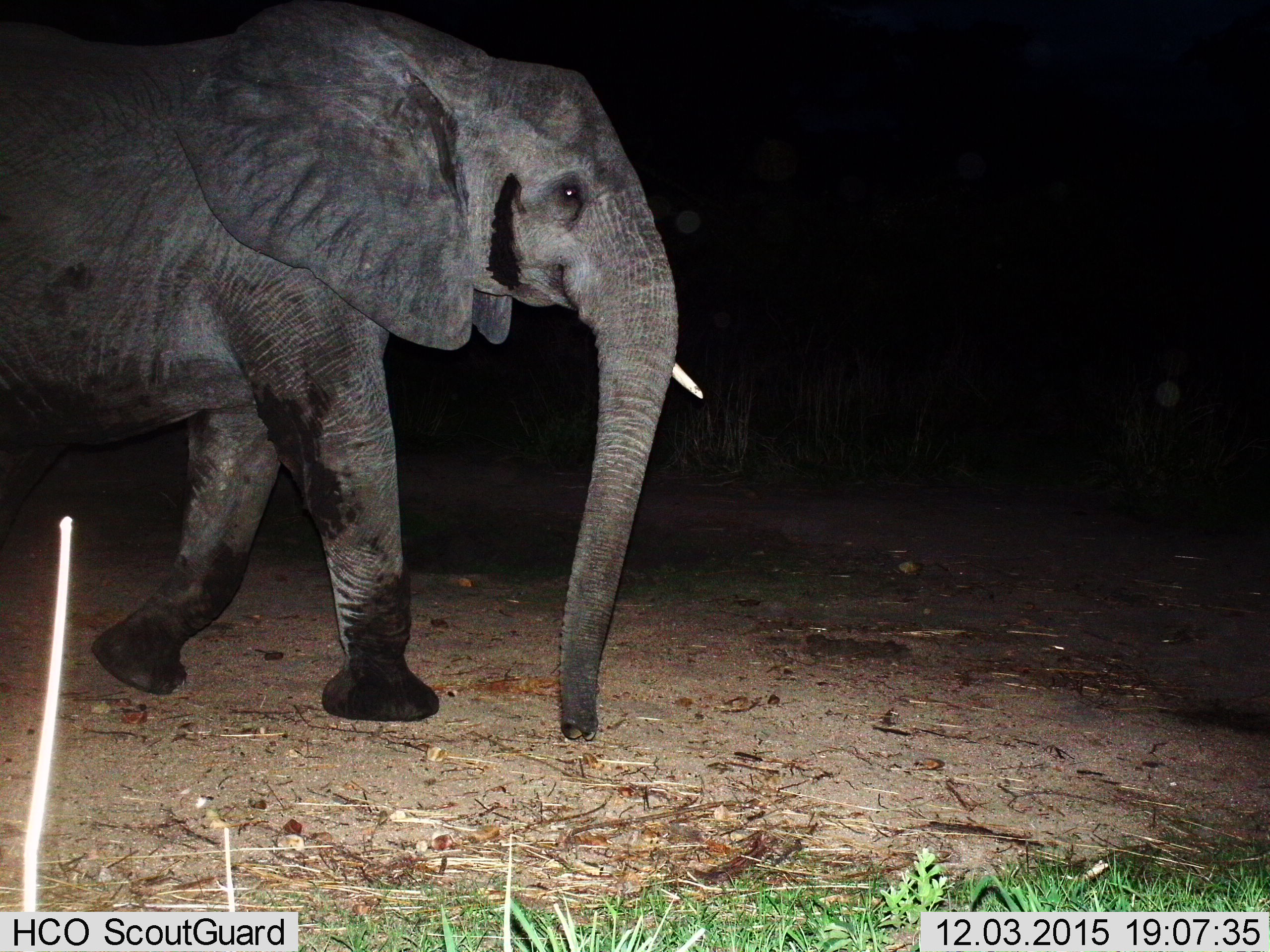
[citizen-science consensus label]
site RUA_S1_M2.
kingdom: Animalia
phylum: Chordata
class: Mammalia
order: Proboscidea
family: Elephantidae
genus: Loxodonta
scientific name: Loxodonta africana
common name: african bush elephant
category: elephant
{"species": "elephant (african bush elephant) (Loxodonta africana)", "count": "1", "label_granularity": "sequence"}